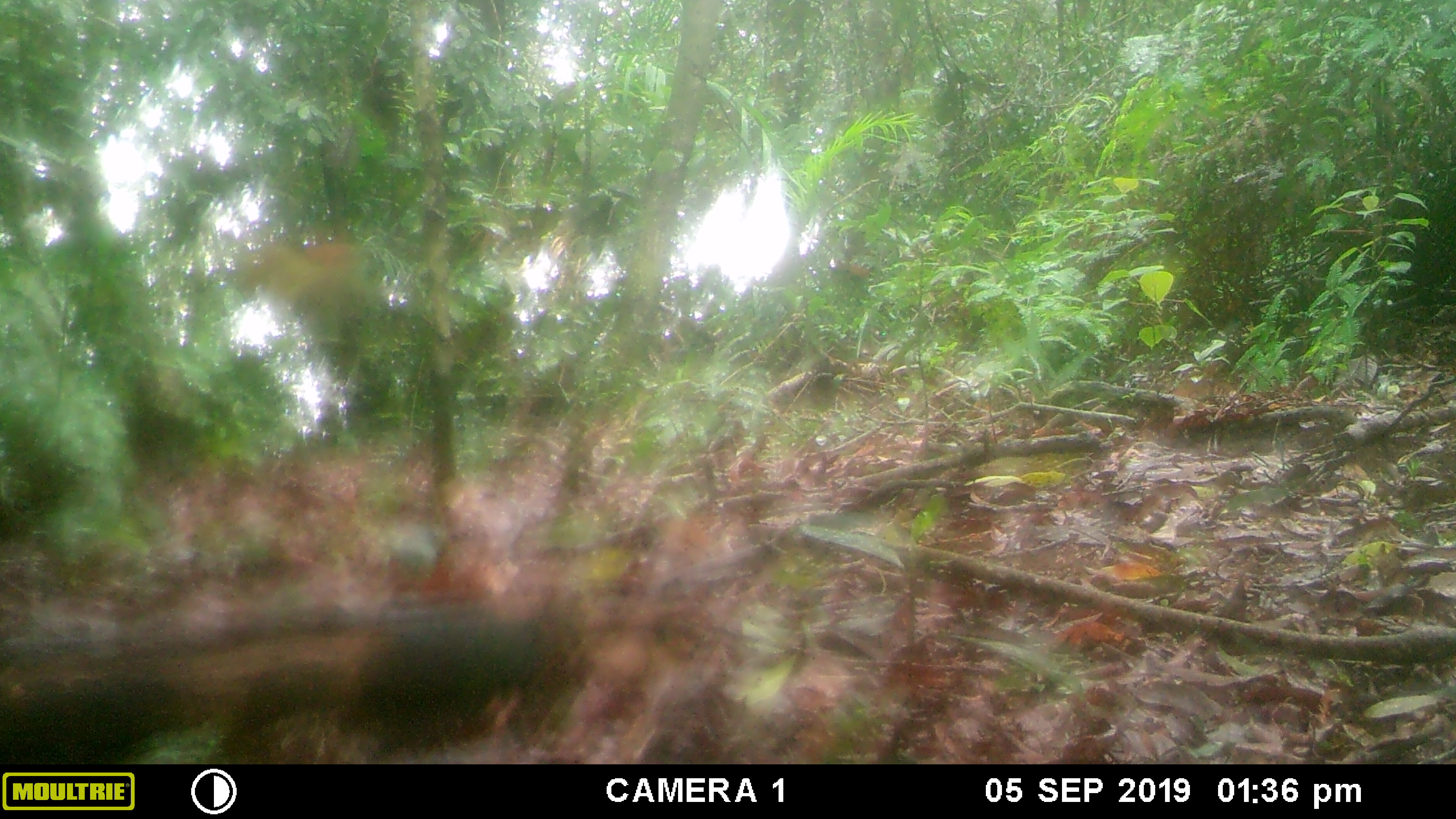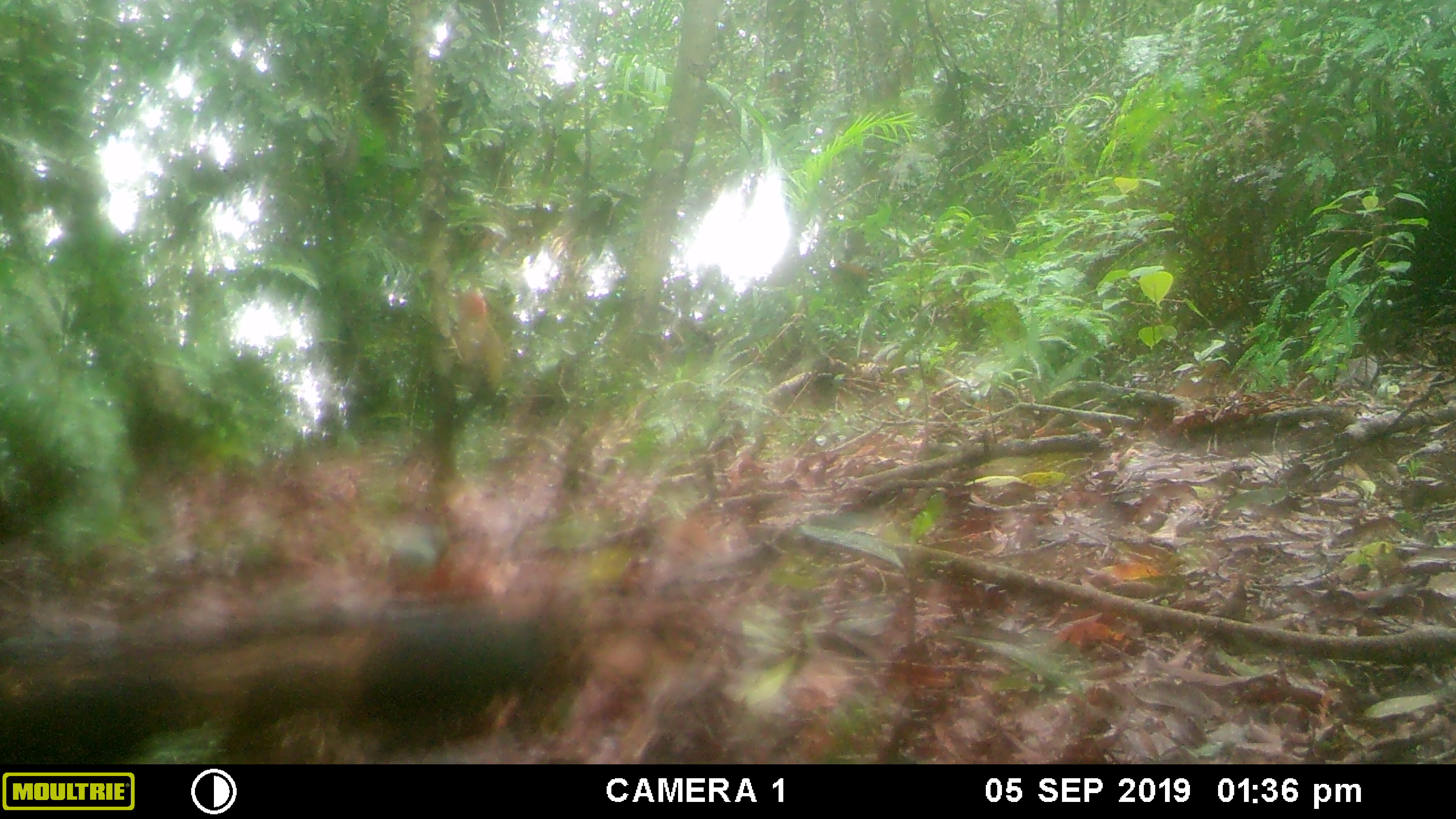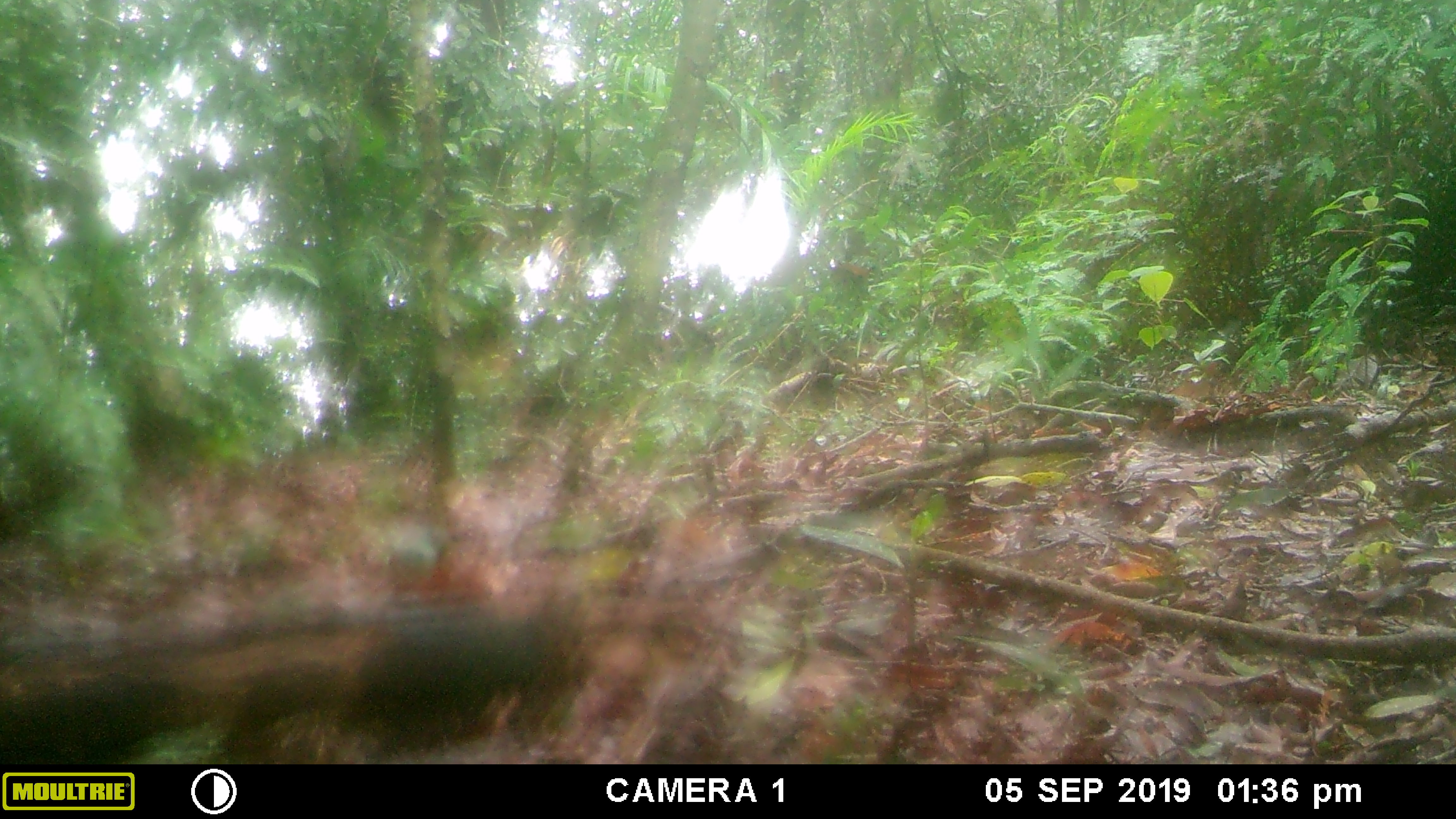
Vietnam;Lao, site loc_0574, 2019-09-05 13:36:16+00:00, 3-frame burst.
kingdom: Animalia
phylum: Chordata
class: Aves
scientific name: Aves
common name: bird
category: unidentified bird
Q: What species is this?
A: Unidentified bird (bird) (Aves).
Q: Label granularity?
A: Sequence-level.